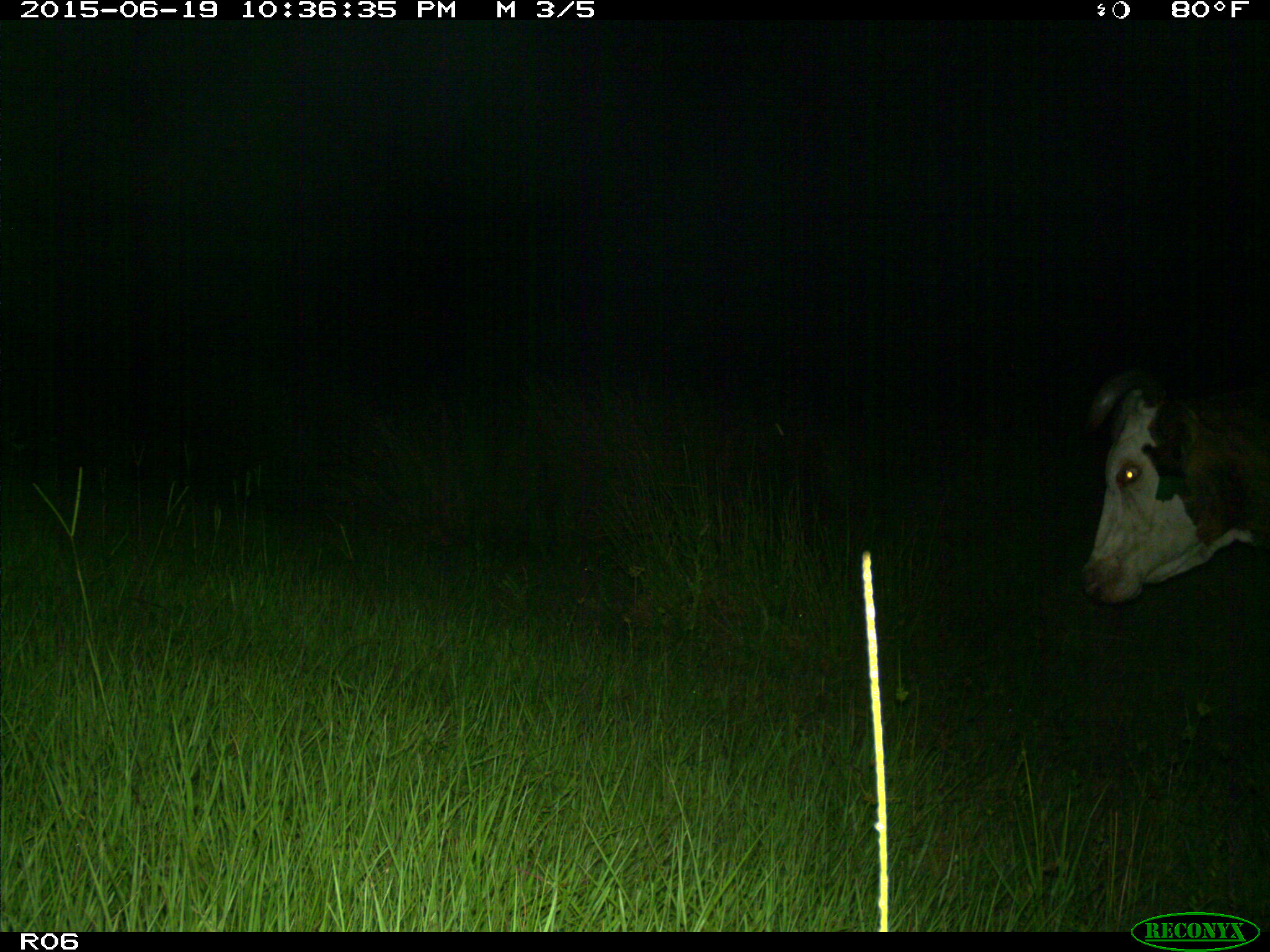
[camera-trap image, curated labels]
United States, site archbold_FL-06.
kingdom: Animalia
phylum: Chordata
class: Mammalia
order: Artiodactyla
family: Bovidae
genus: Bos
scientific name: Bos taurus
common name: domestic cow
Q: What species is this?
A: Bos taurus (domestic cow).